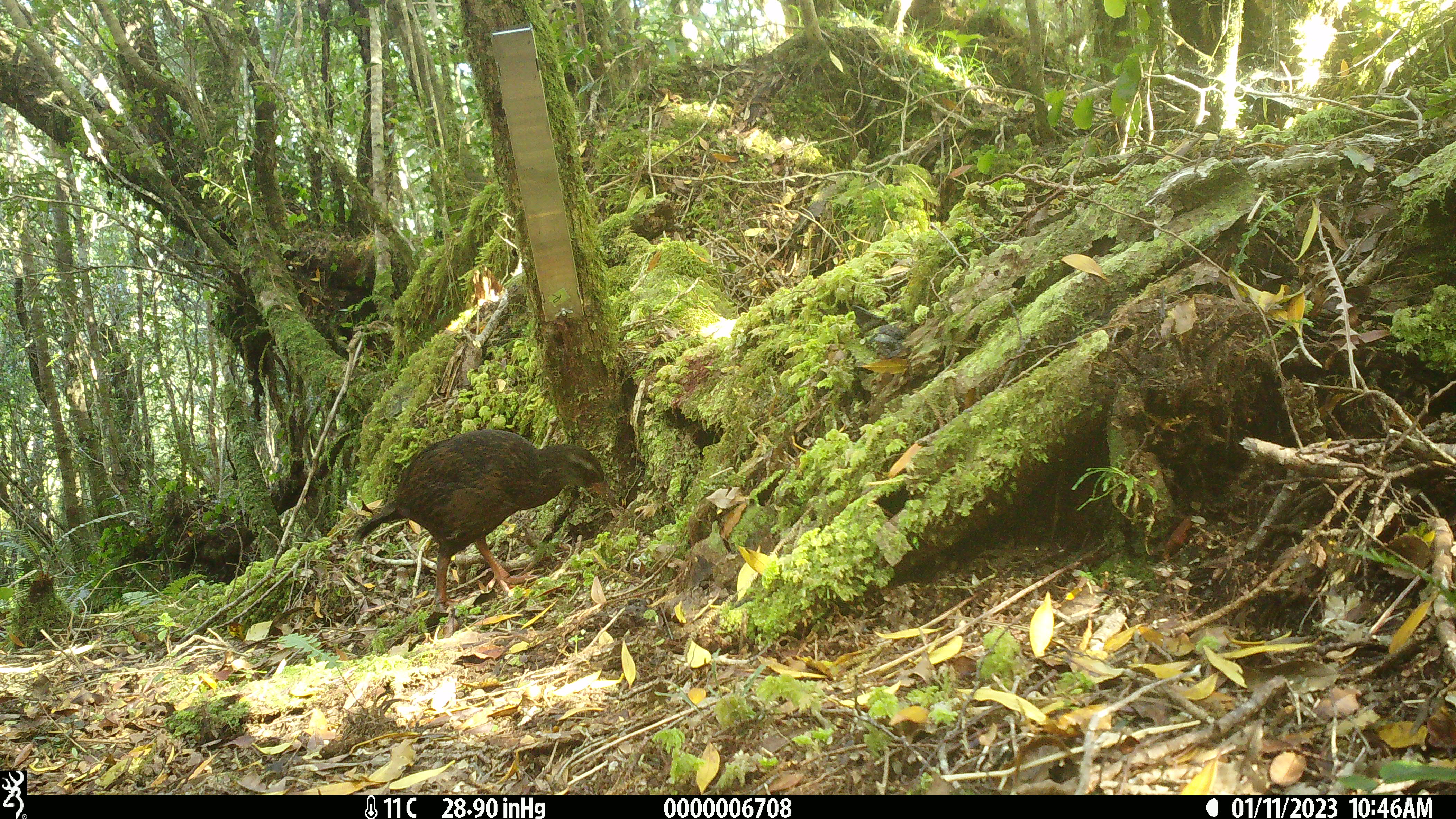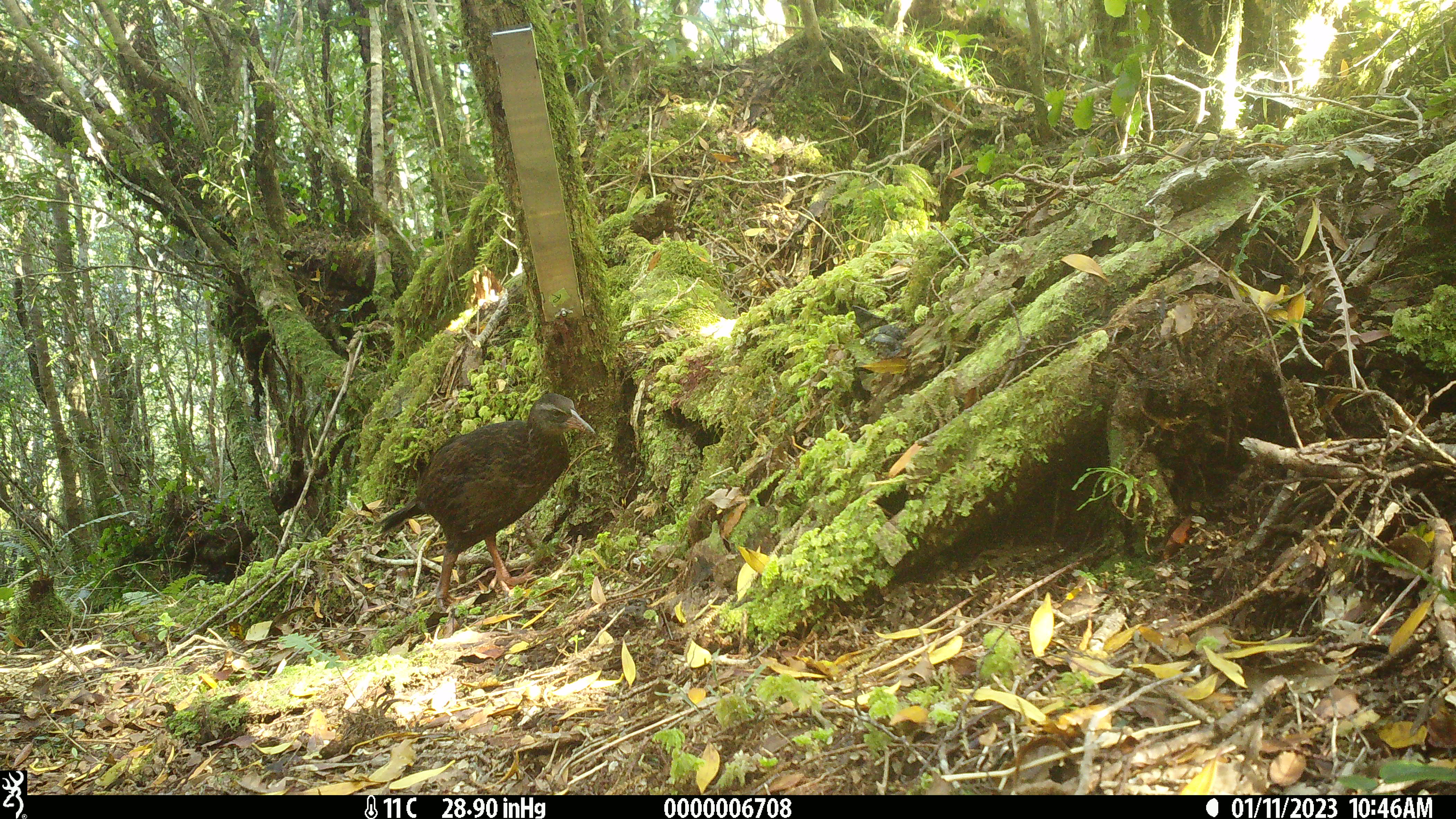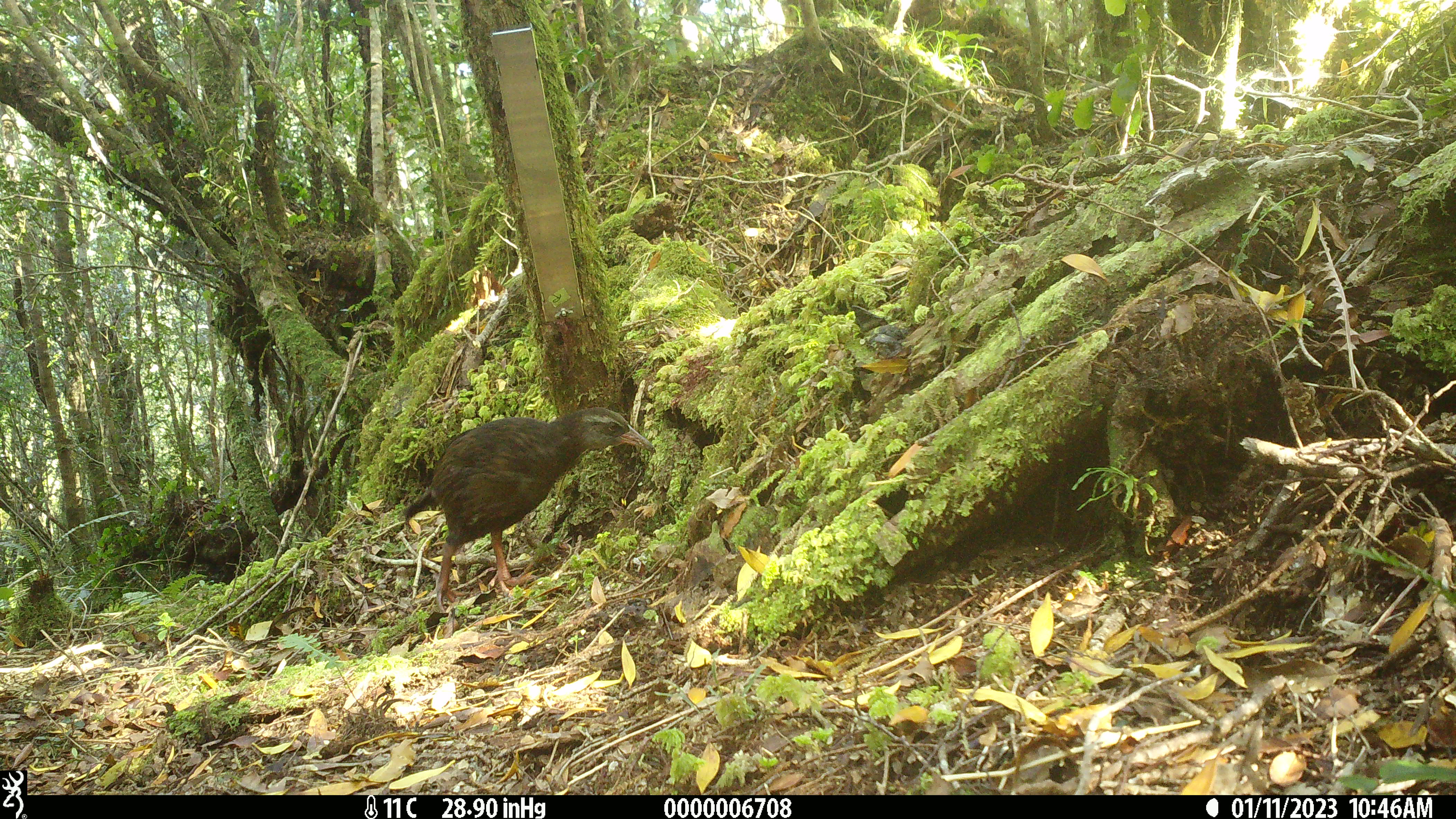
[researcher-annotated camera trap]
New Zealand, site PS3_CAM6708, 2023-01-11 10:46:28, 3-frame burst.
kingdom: Animalia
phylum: Chordata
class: Aves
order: Gruiformes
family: Rallidae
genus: Gallirallus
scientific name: Gallirallus australis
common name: weka